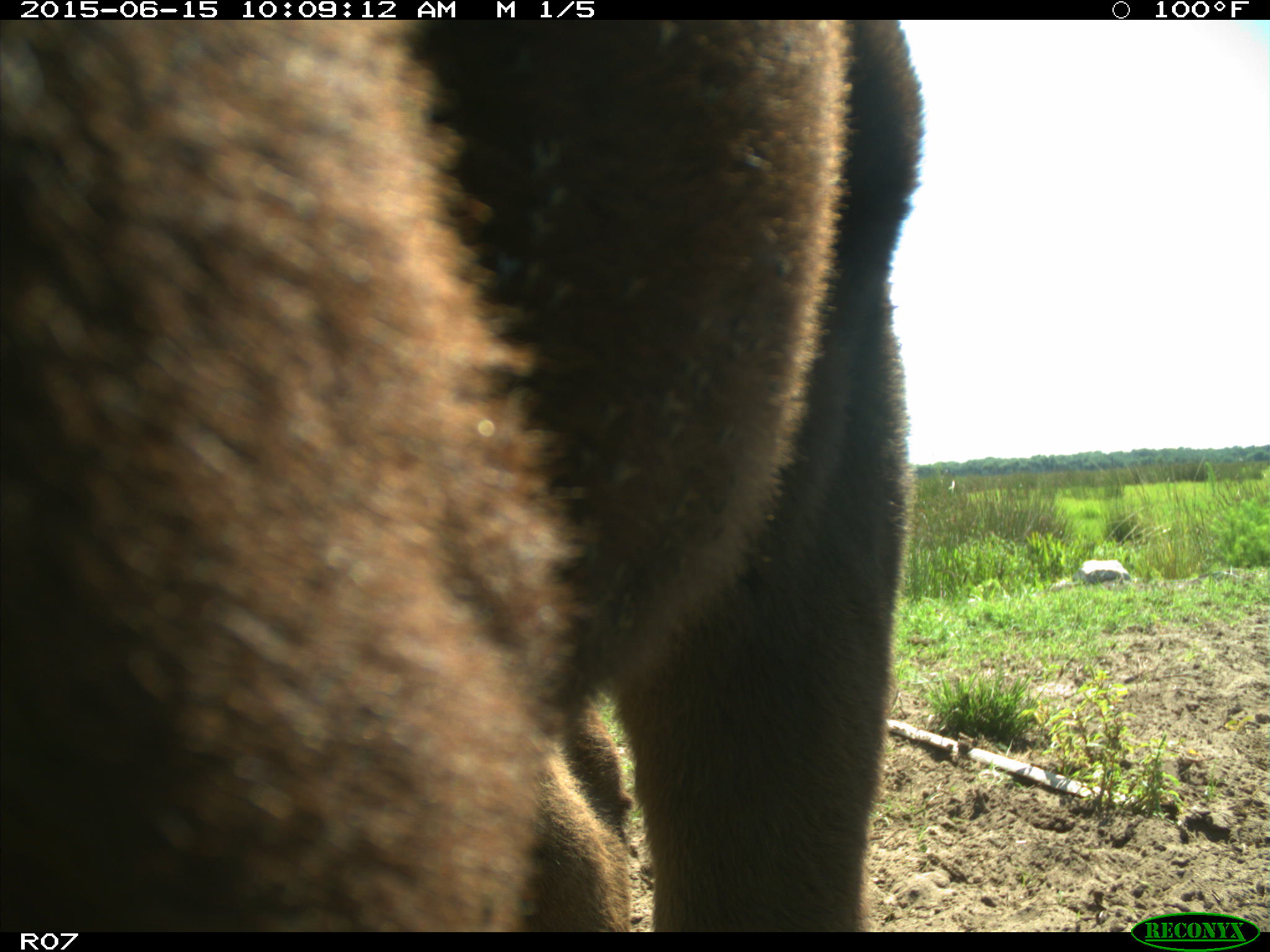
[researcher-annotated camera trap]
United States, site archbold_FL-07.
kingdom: Animalia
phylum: Chordata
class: Mammalia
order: Artiodactyla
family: Bovidae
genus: Bos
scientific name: Bos taurus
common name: domestic cow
Bos taurus (domestic cow).